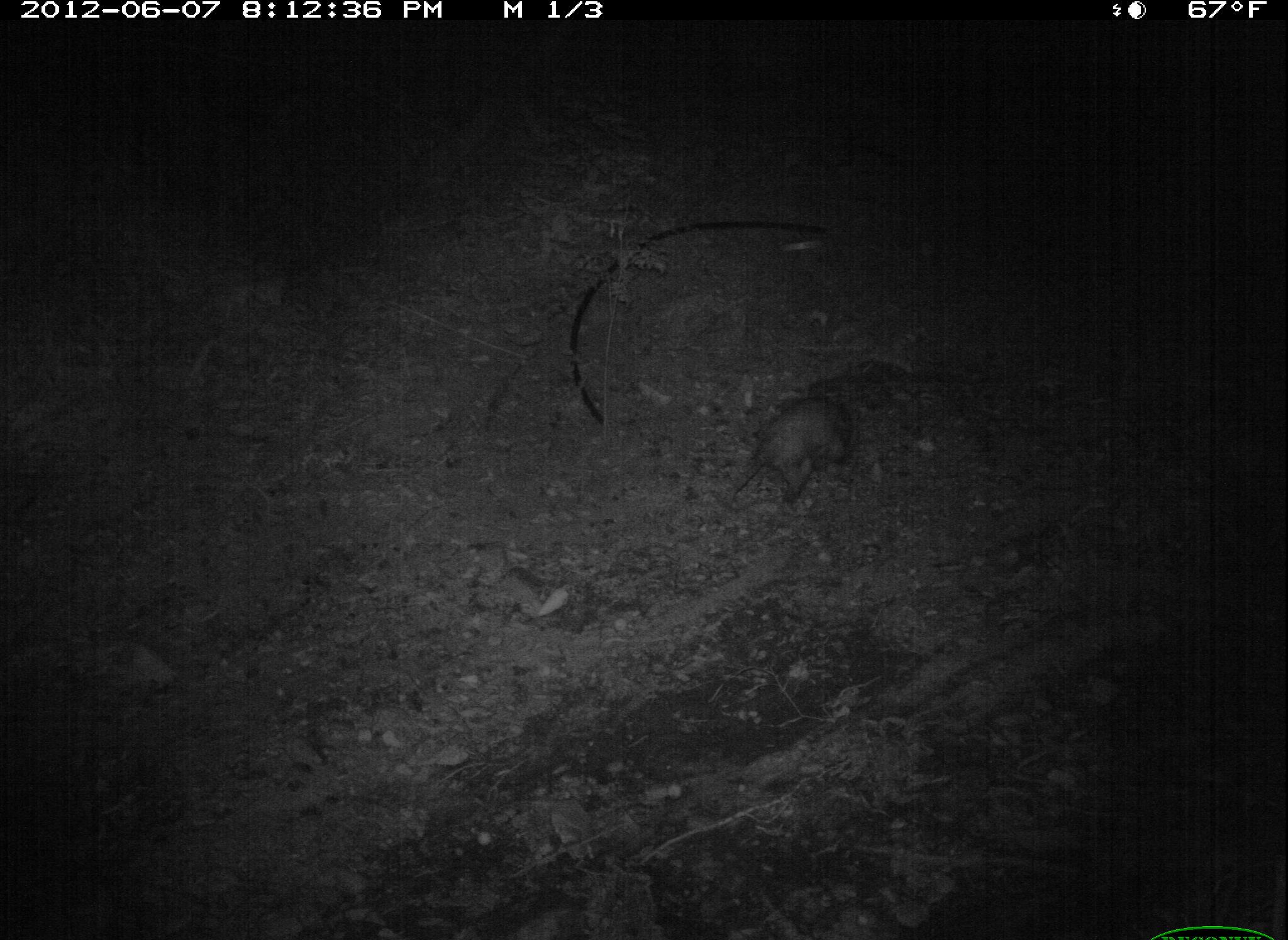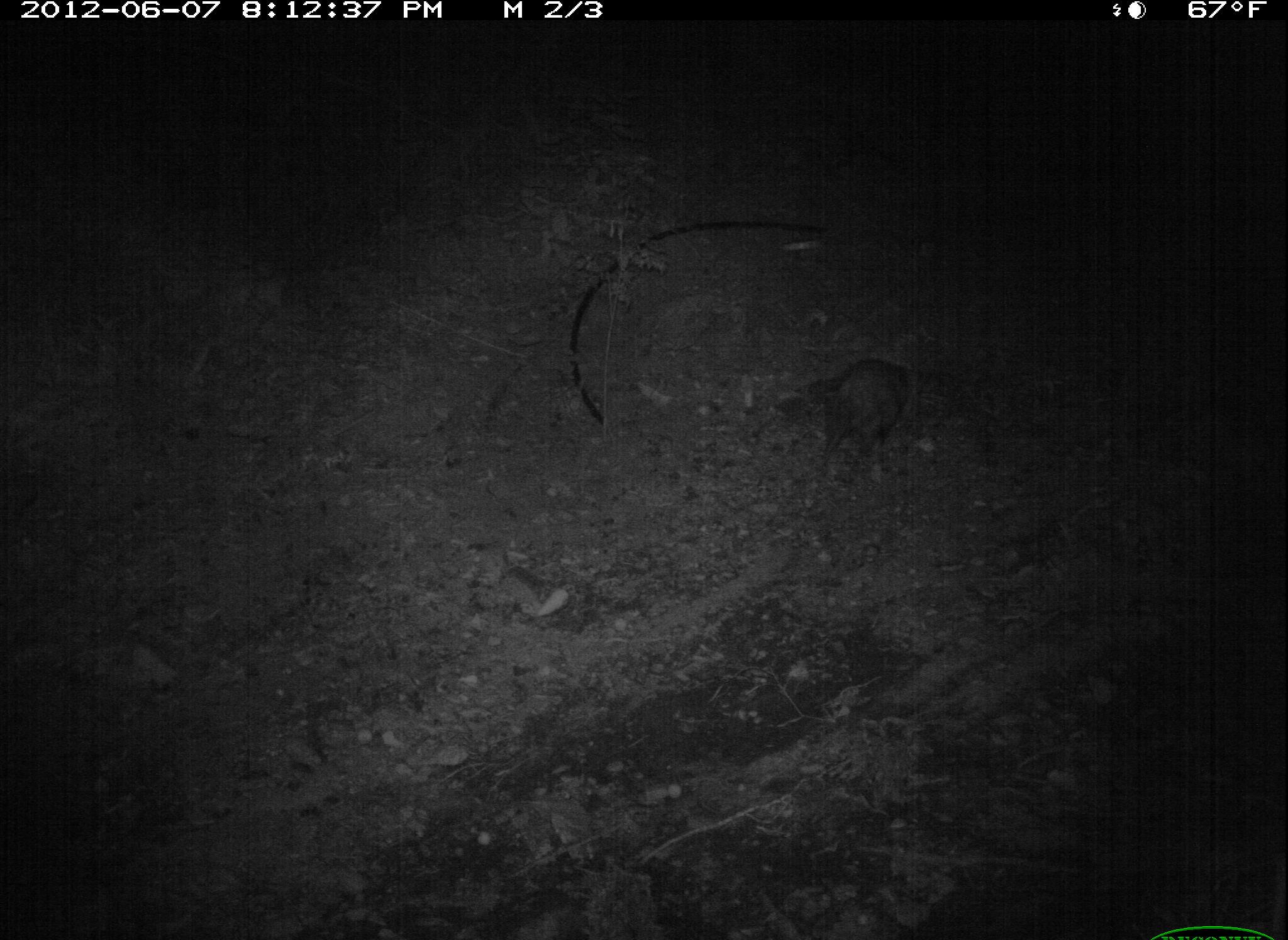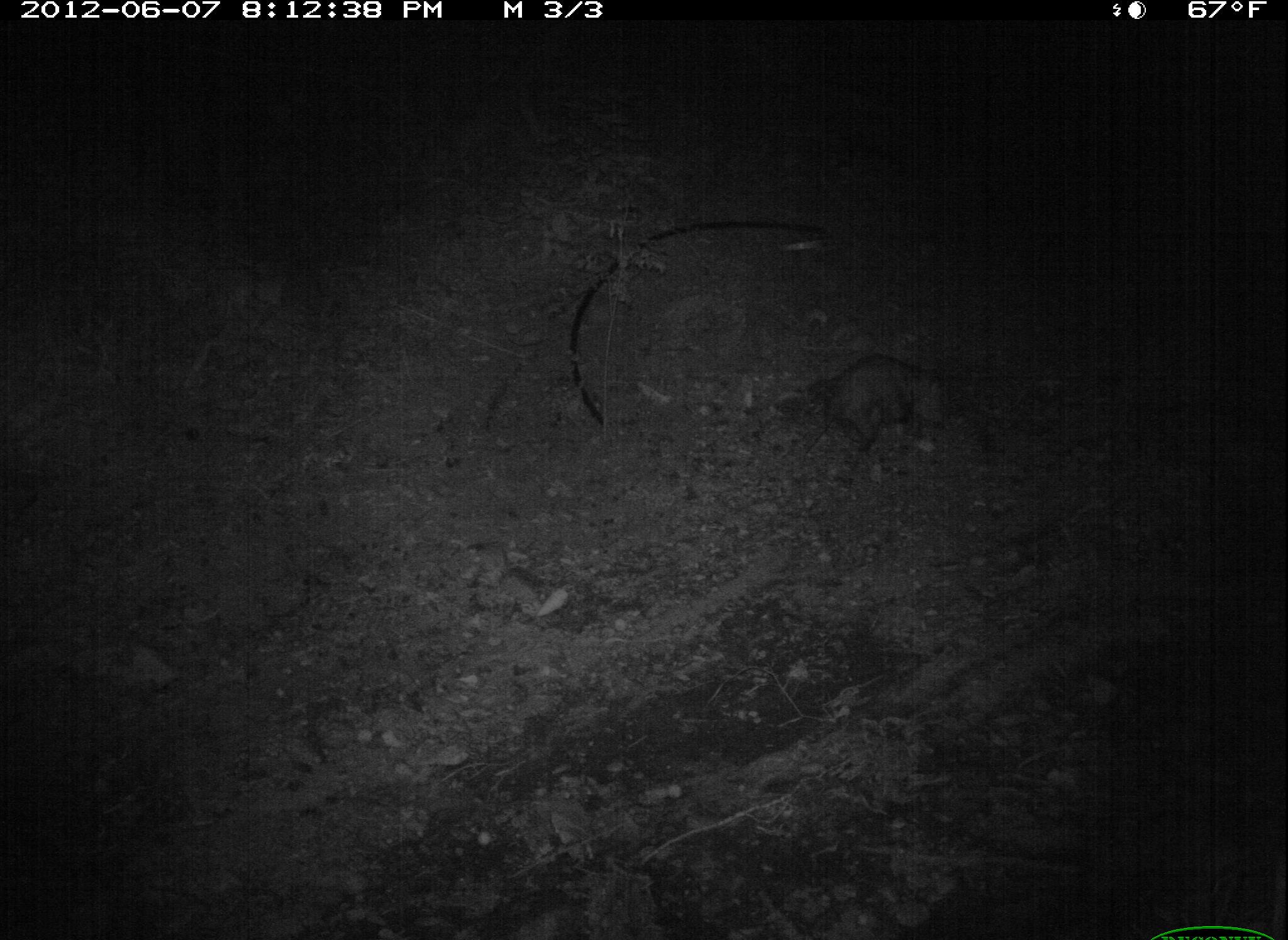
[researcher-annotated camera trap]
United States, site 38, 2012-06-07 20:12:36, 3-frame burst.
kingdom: Animalia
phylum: Chordata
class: Mammalia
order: Didelphimorphia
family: Didelphidae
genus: Didelphis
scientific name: Didelphis virginiana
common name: virginia opossum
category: opossum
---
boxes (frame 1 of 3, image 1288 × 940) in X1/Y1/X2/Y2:
opossum: 716/383/881/520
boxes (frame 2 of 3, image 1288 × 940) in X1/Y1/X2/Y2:
opossum: 792/343/926/478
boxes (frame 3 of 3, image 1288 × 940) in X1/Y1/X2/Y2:
opossum: 766/325/1003/493